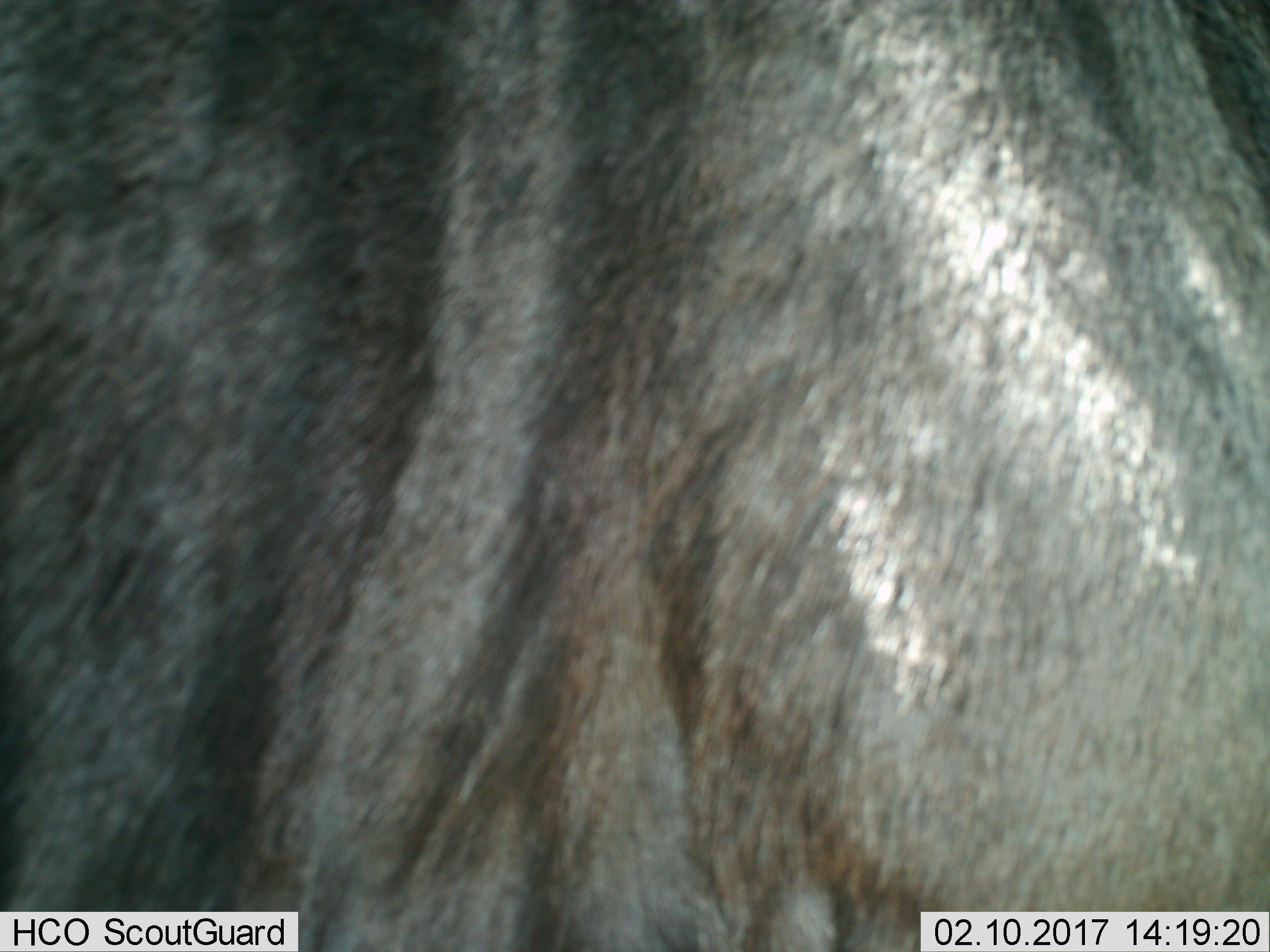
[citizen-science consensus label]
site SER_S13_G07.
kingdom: Animalia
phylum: Chordata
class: Mammalia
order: Artiodactyla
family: Bovidae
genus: Connochaetes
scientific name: Connochaetes taurinus taurinus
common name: blue wildebeest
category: wildebeestblue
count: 1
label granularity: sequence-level